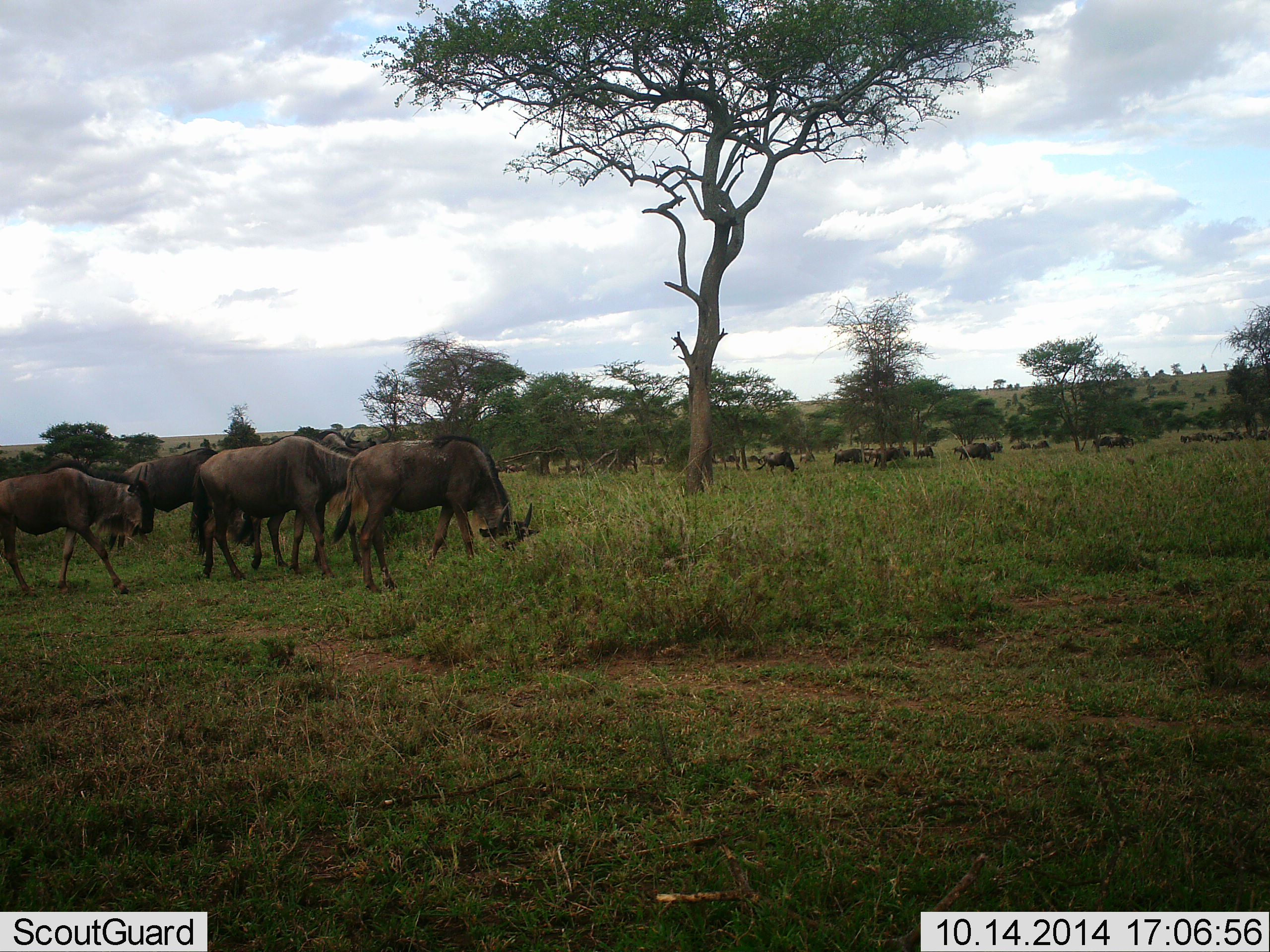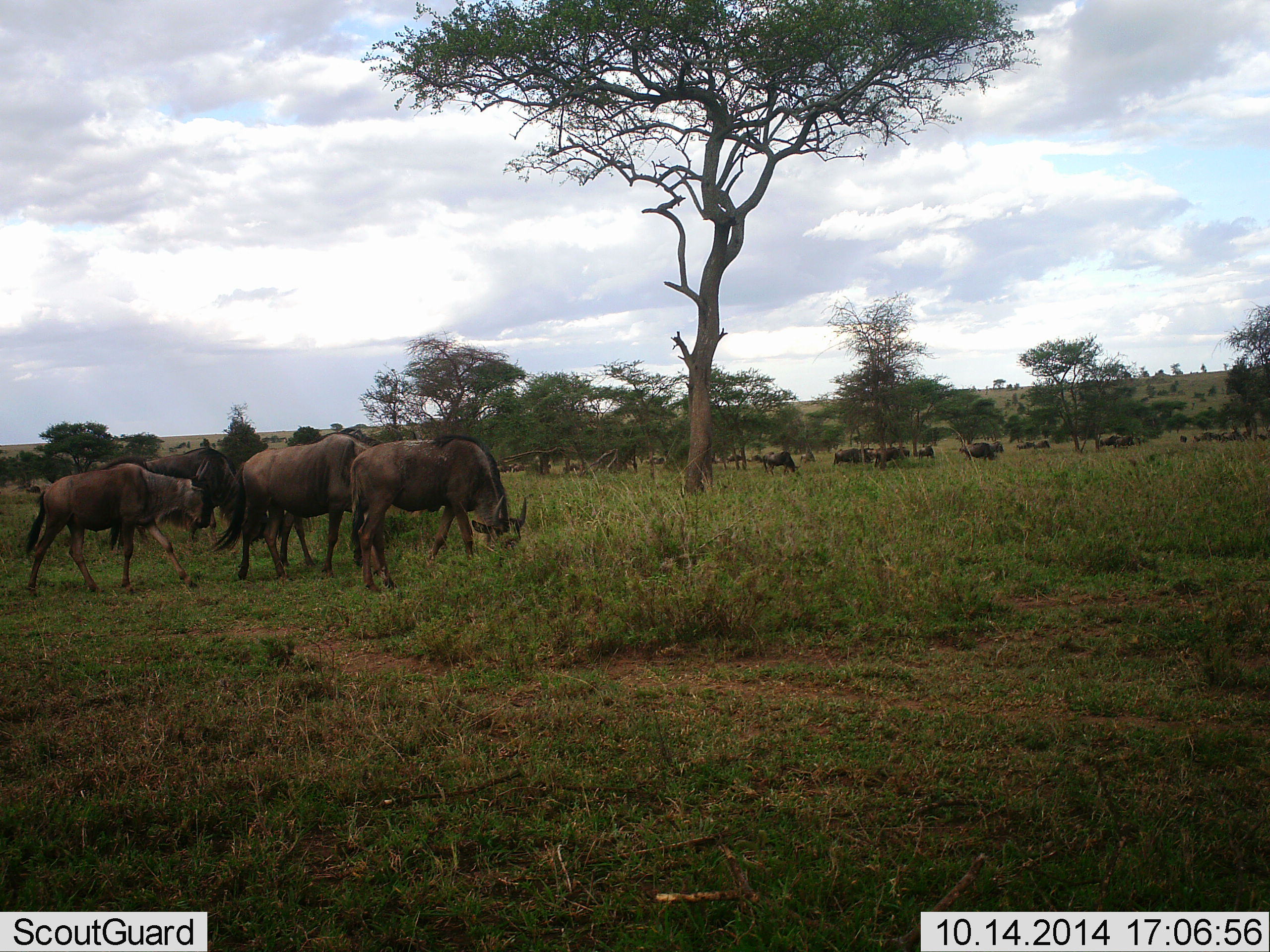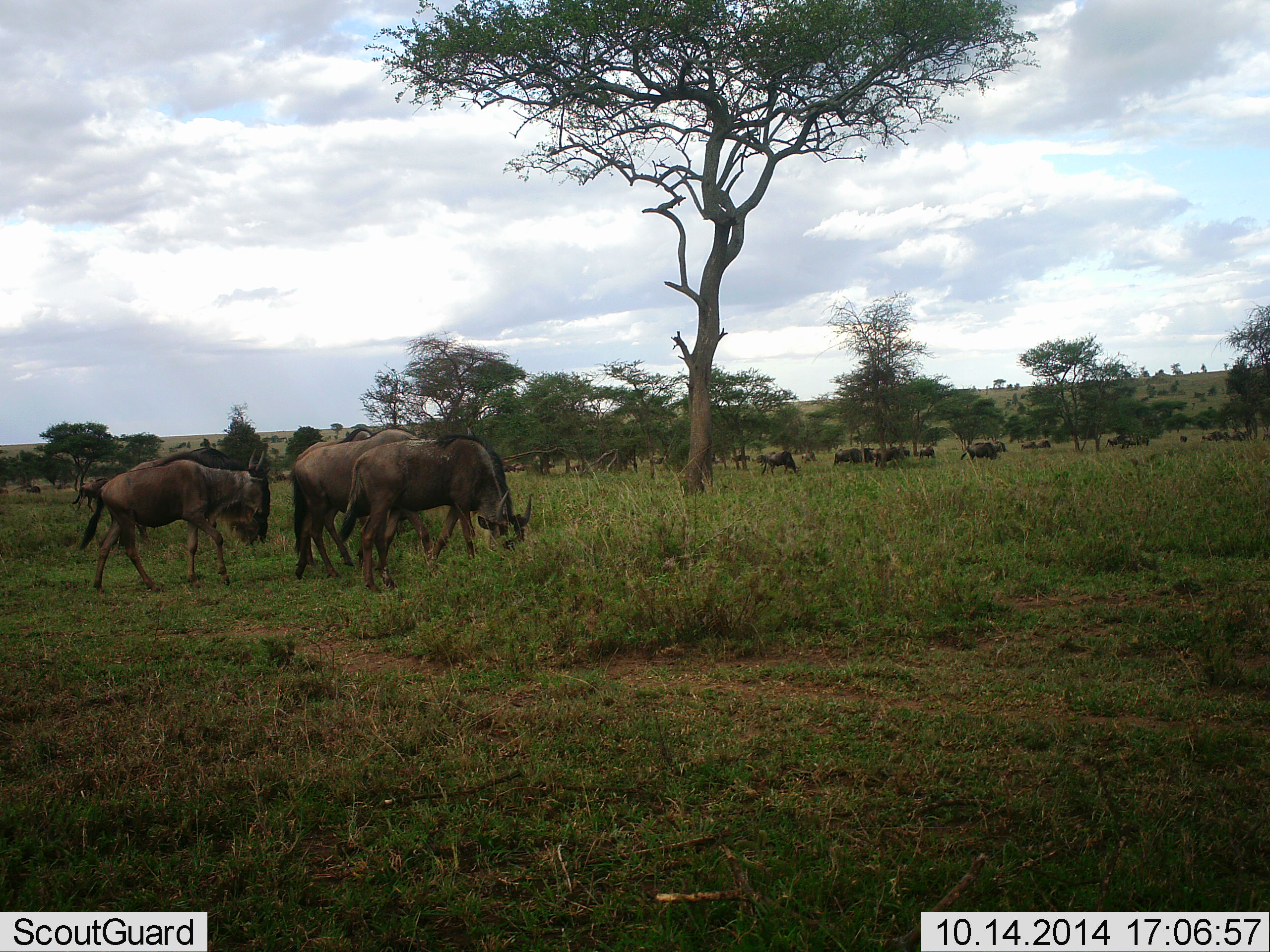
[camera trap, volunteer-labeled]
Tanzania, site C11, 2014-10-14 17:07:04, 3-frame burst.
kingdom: Animalia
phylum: Chordata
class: Mammalia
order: Artiodactyla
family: Bovidae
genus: Connochaetes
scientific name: Connochaetes taurinus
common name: blue wildebeest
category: wildebeest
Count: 11-50.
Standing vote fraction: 40%.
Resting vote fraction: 10%.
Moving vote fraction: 50%.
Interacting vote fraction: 10%.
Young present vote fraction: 10%.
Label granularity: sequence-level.